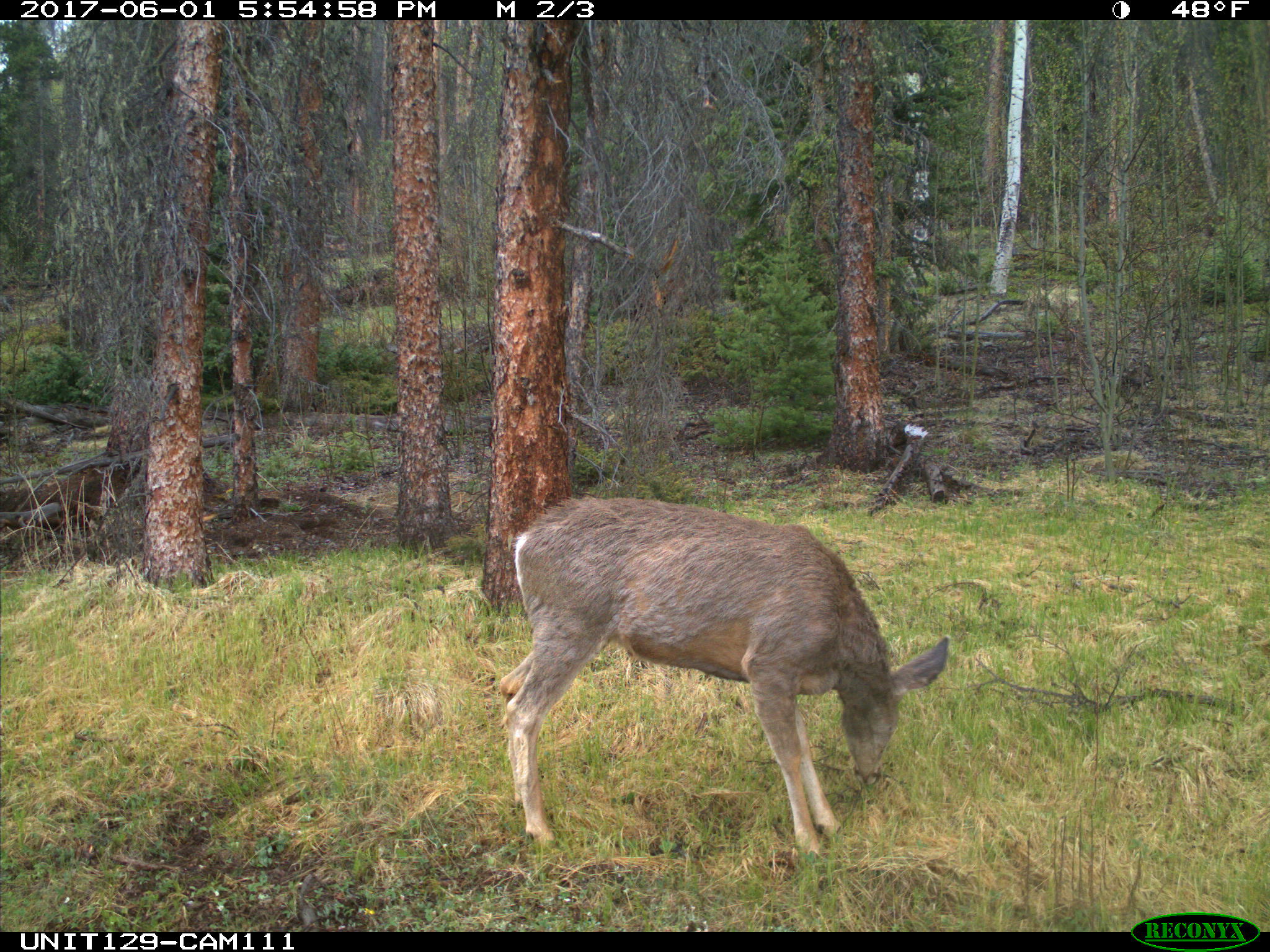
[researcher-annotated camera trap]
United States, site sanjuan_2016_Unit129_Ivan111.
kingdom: Animalia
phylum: Chordata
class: Mammalia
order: Artiodactyla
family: Cervidae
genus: Odocoileus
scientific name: Odocoileus hemionus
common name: mule deer